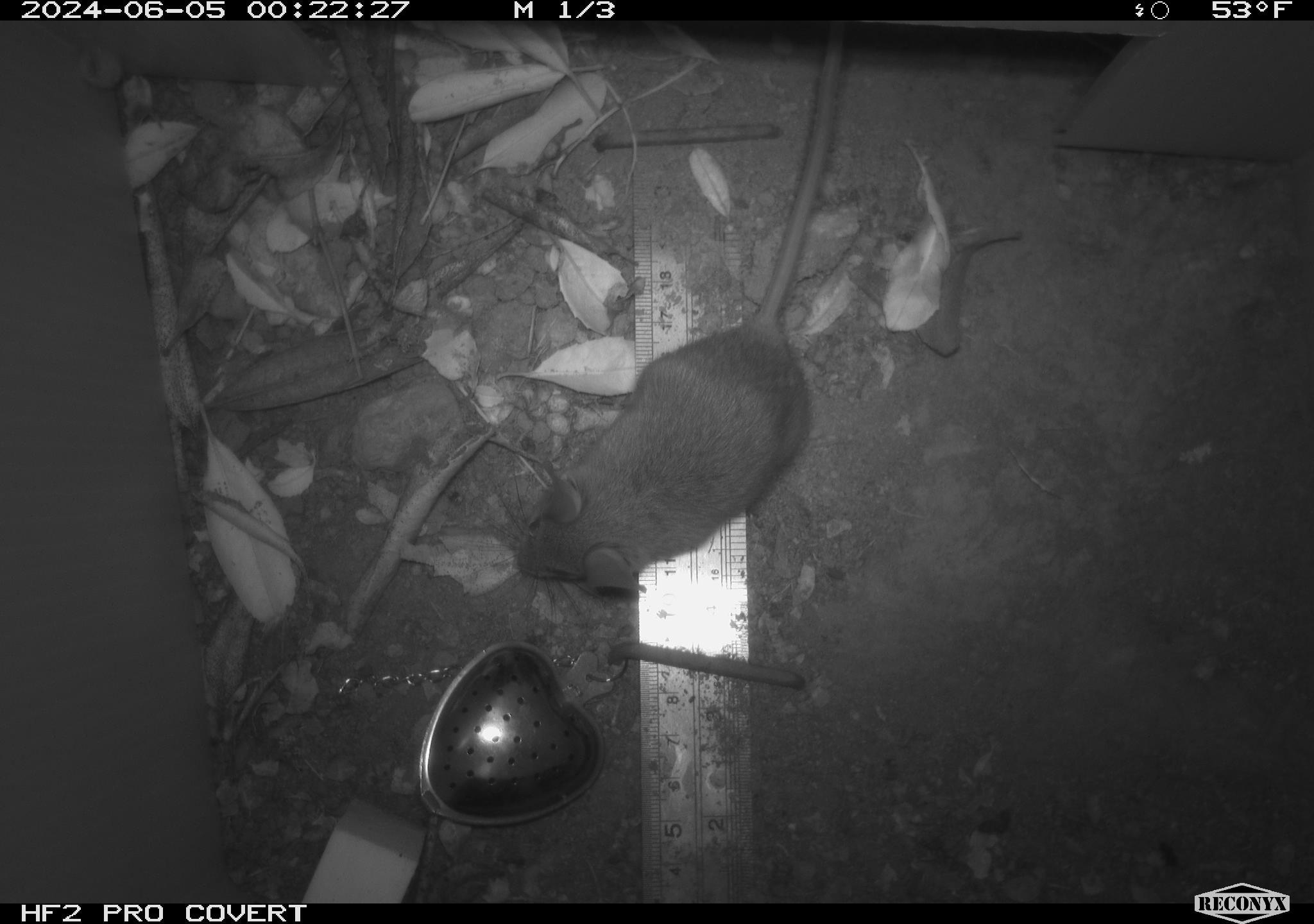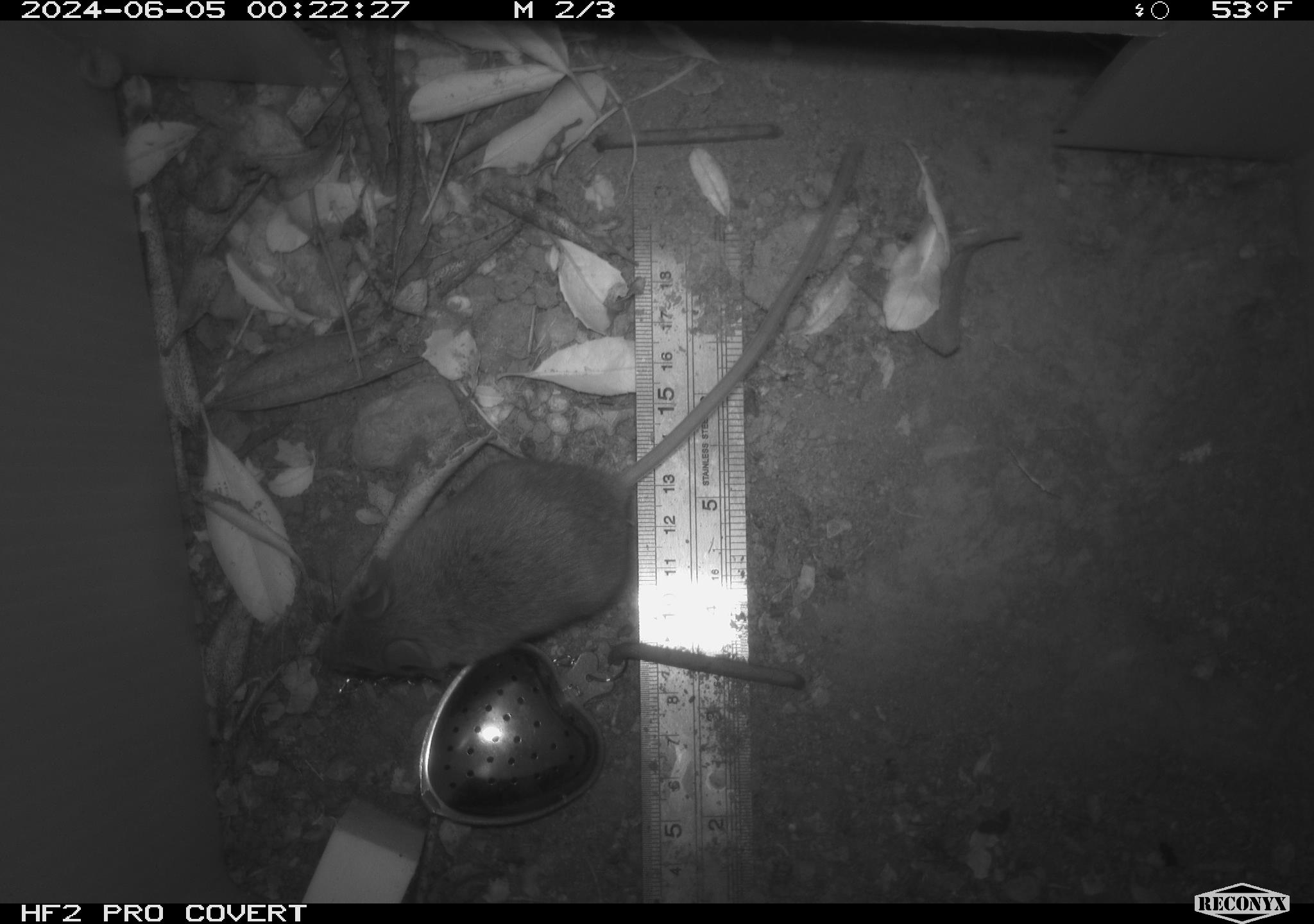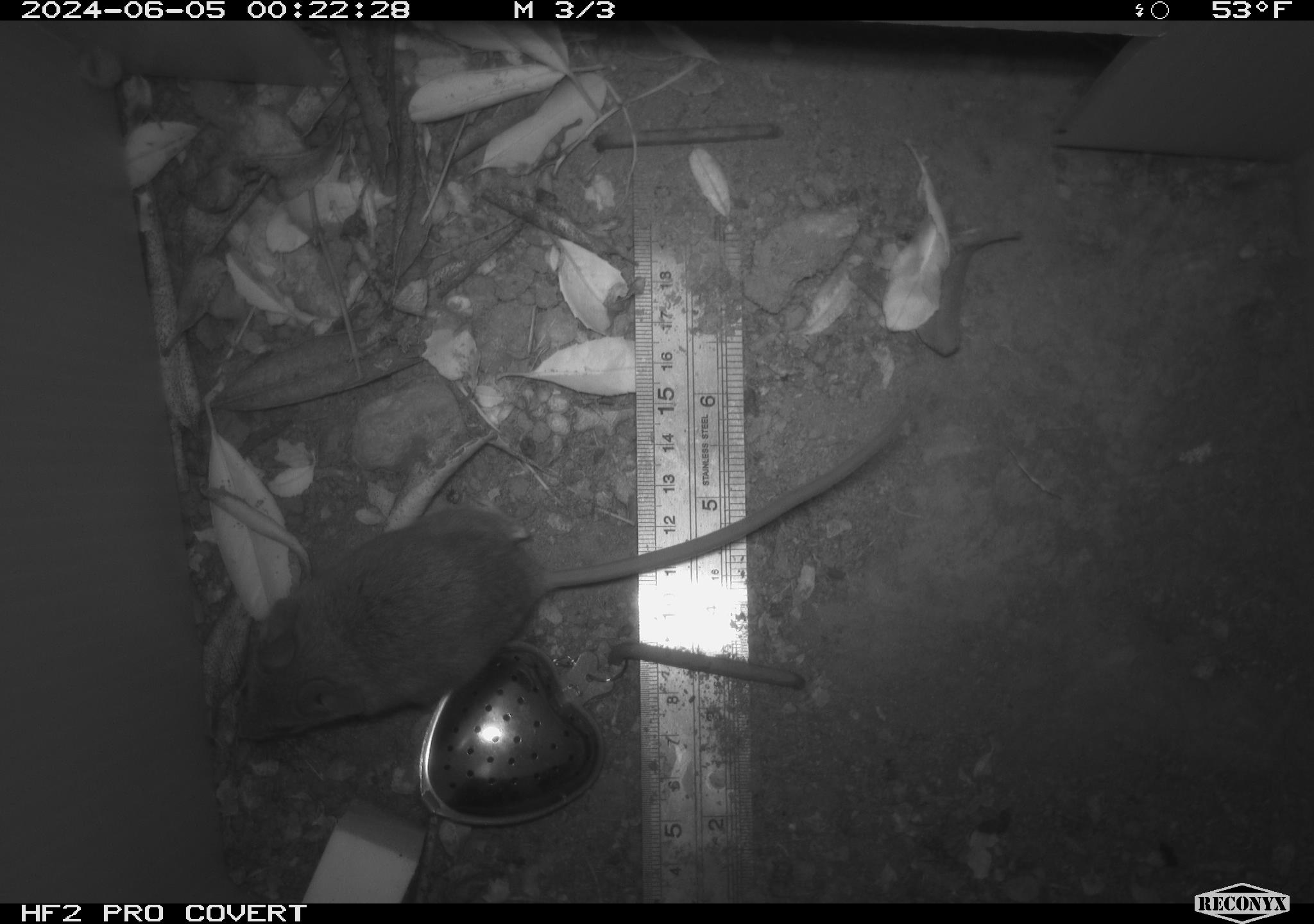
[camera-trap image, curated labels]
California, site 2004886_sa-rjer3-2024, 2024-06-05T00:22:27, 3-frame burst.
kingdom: Animalia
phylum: Chordata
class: Mammalia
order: Rodentia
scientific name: Rodentia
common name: mouse species